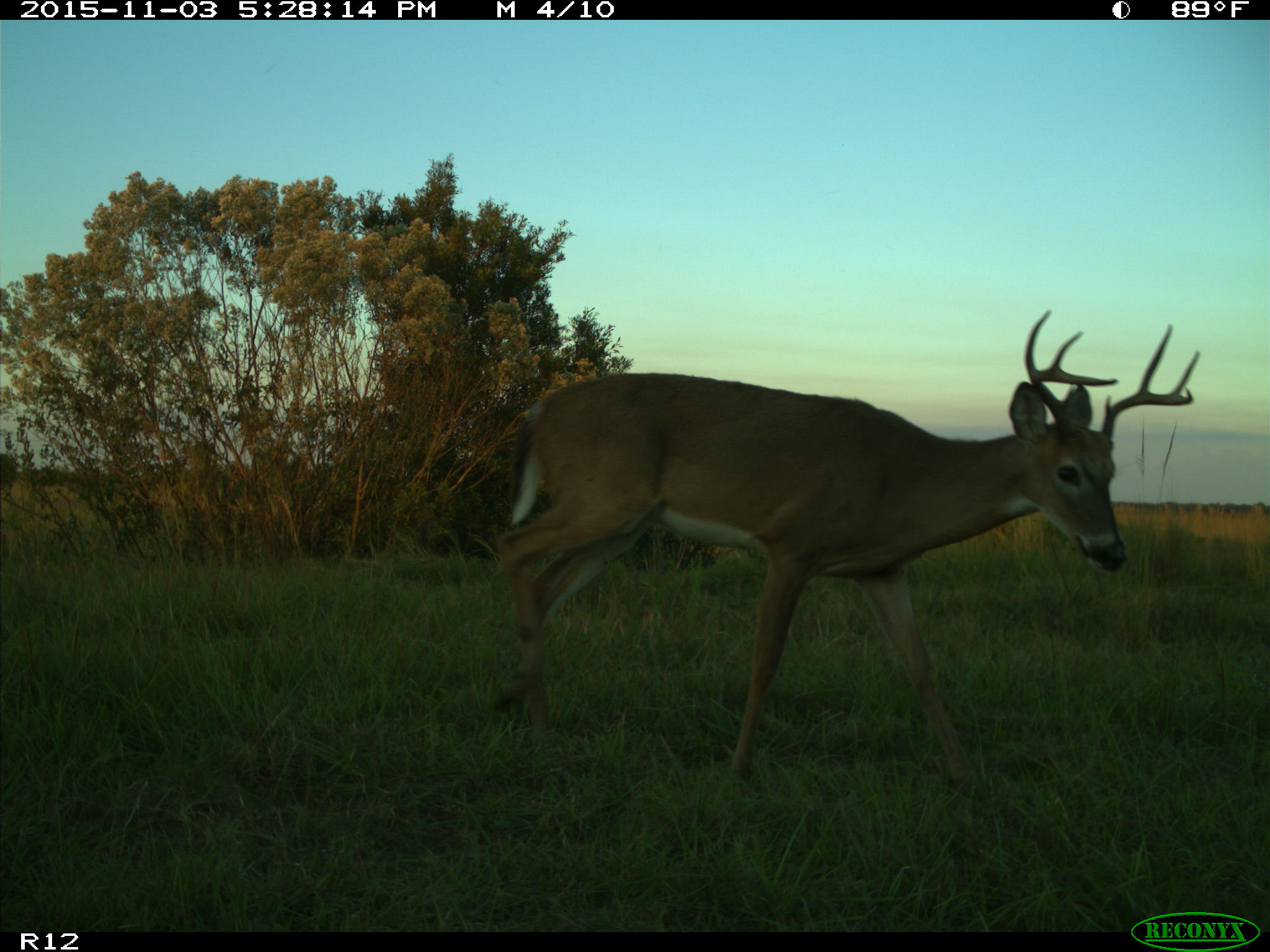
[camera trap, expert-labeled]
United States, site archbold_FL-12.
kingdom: Animalia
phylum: Chordata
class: Mammalia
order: Artiodactyla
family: Cervidae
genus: Odocoileus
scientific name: Odocoileus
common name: deer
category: unidentified deer